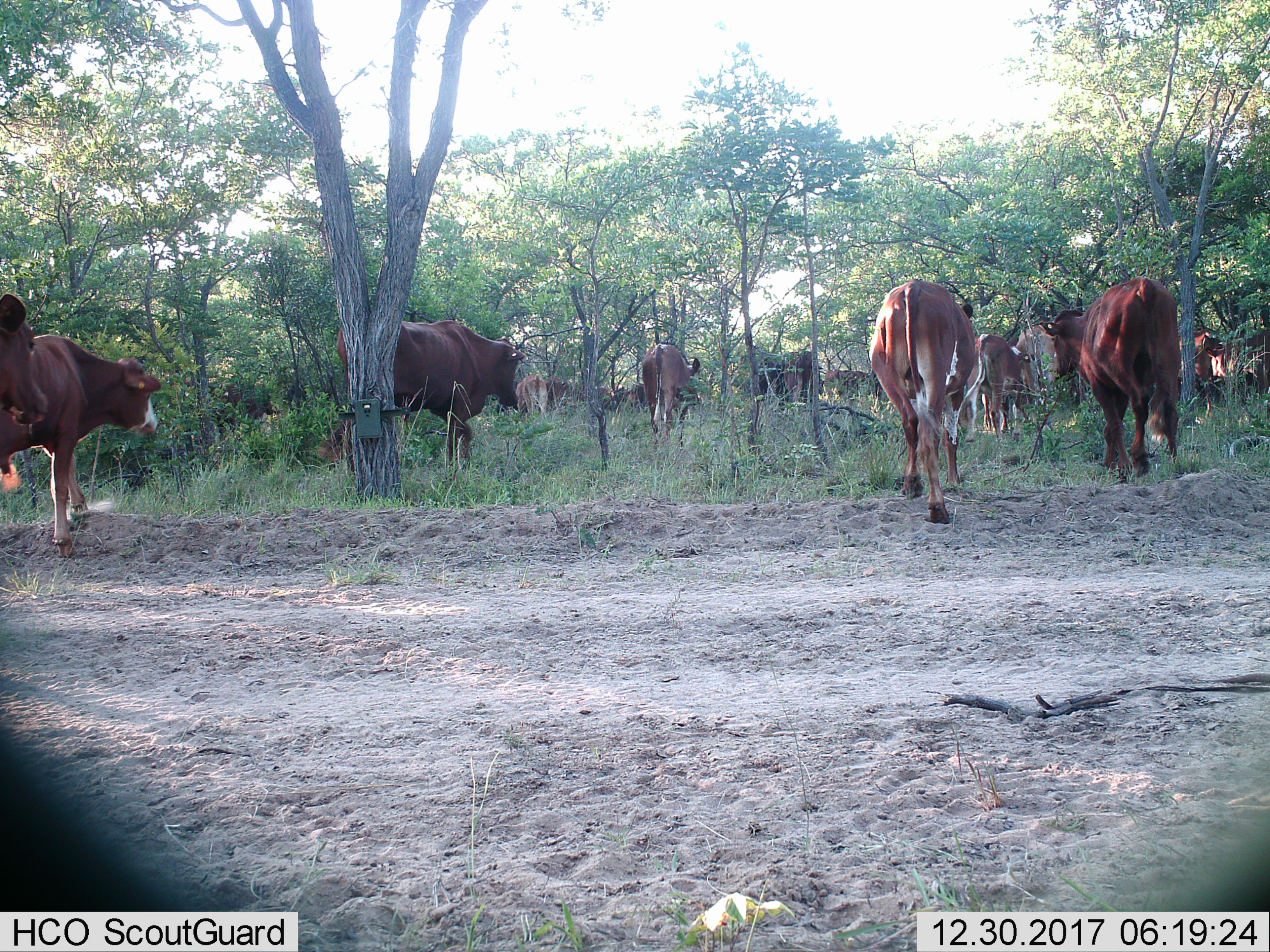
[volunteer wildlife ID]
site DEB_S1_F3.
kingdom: Animalia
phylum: Chordata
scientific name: Vertebrata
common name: domestic animal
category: domesticanimal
Domesticanimal (domestic animal) (Vertebrata), count 11-50. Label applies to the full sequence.